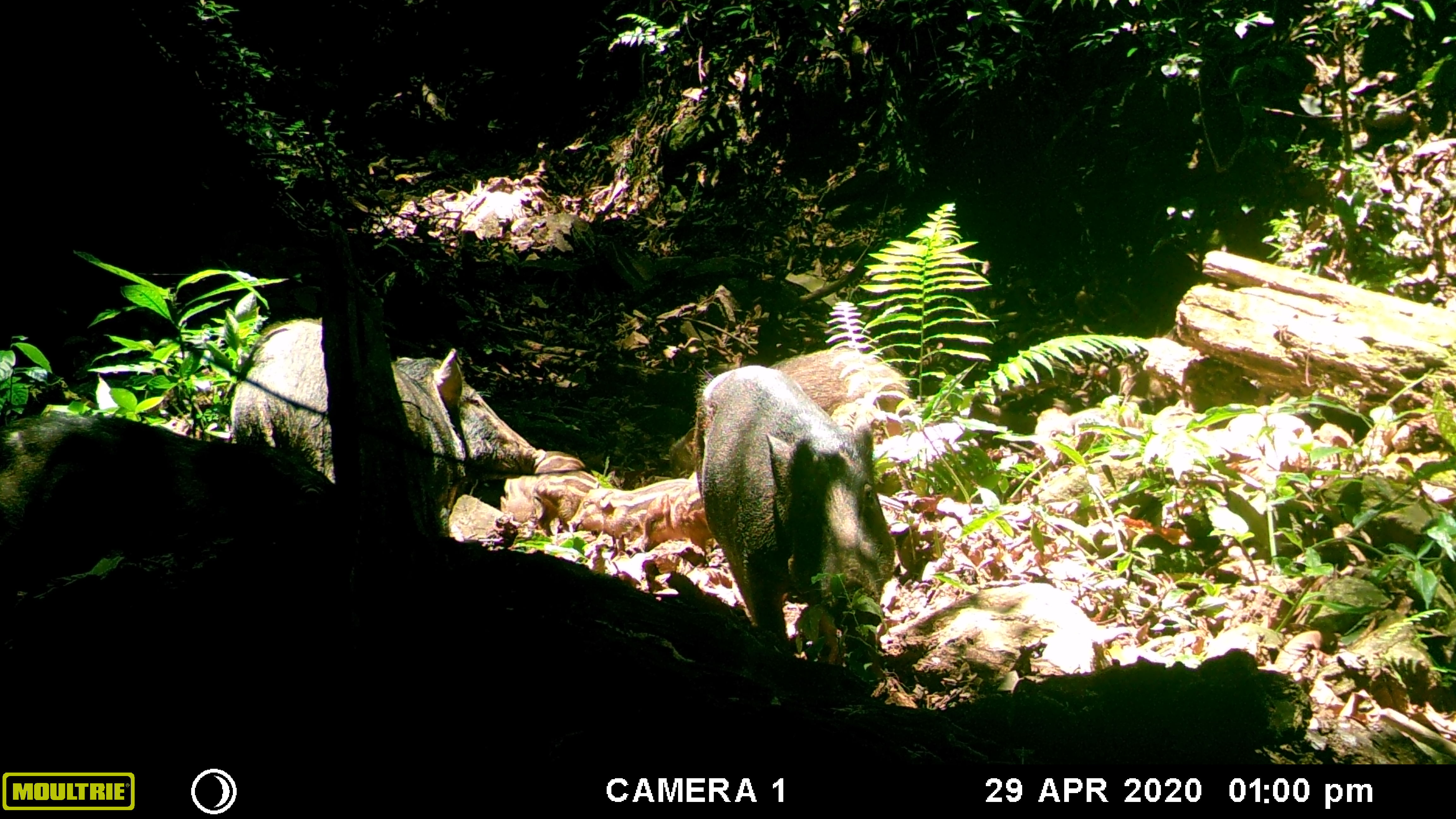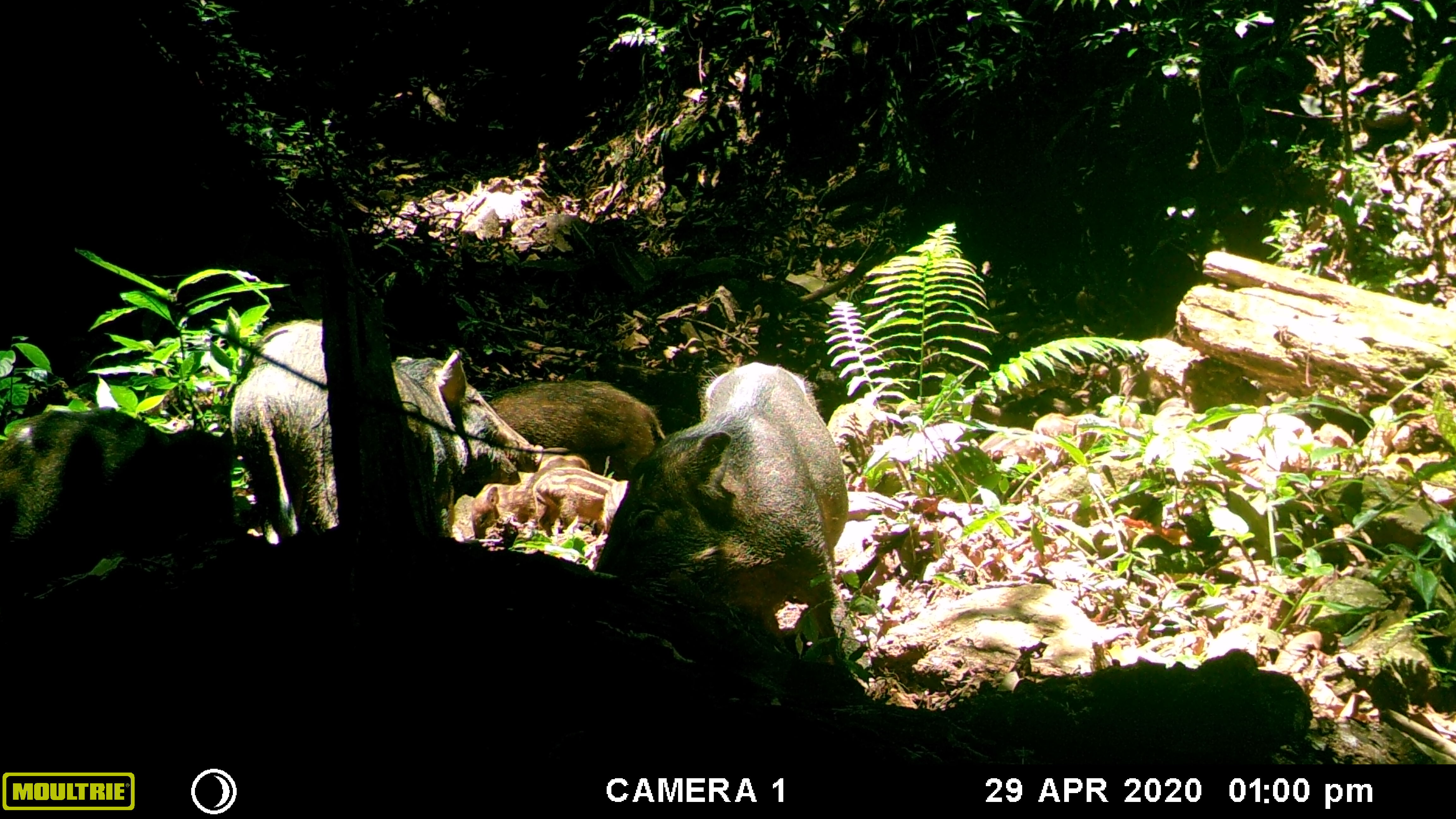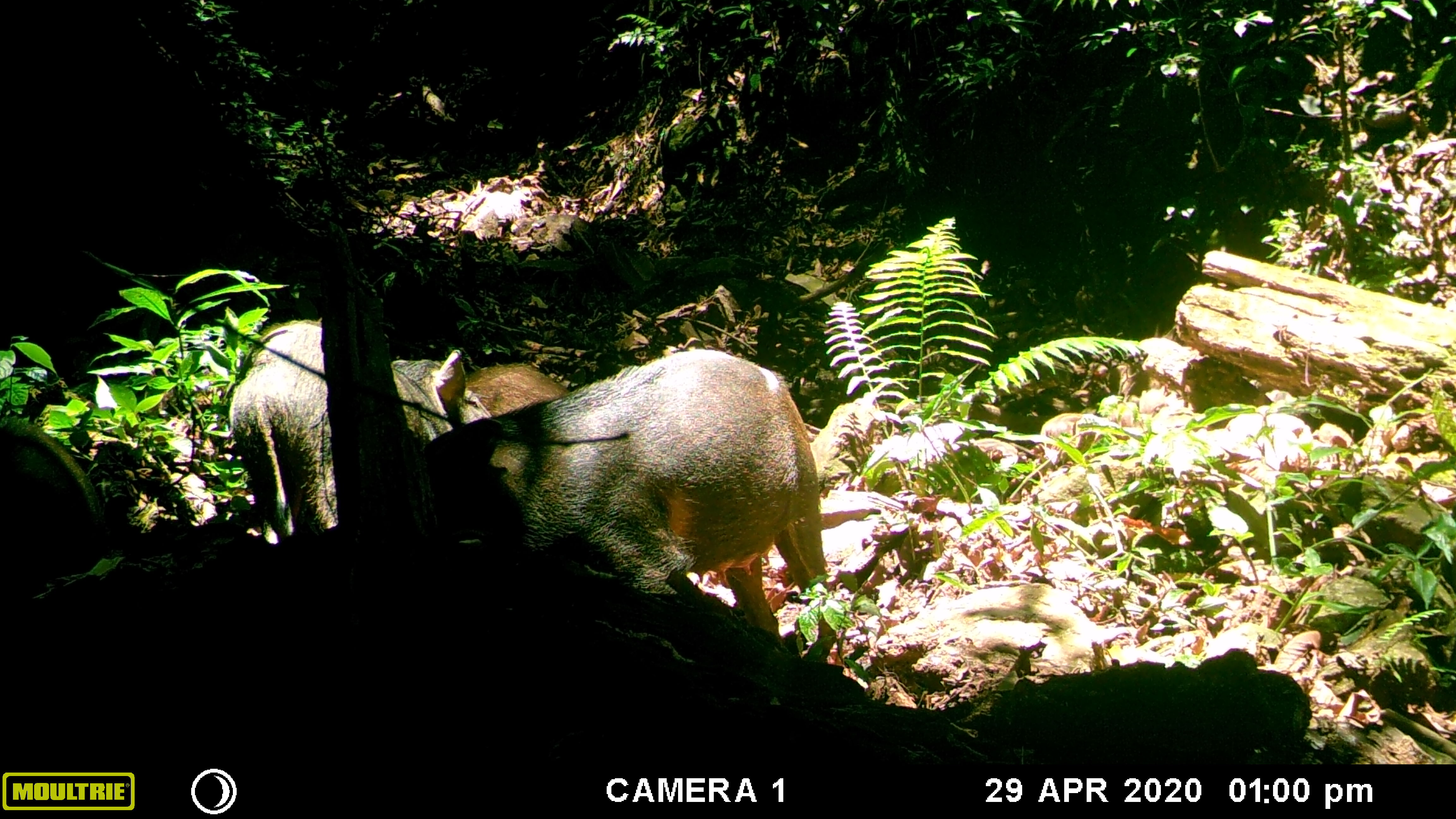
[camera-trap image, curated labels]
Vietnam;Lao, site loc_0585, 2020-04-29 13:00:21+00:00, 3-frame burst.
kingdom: Animalia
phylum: Chordata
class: Mammalia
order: Artiodactyla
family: Suidae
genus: Sus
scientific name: Sus scrofa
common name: eurasian wild pig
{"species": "eurasian wild pig (Sus scrofa)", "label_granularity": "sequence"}